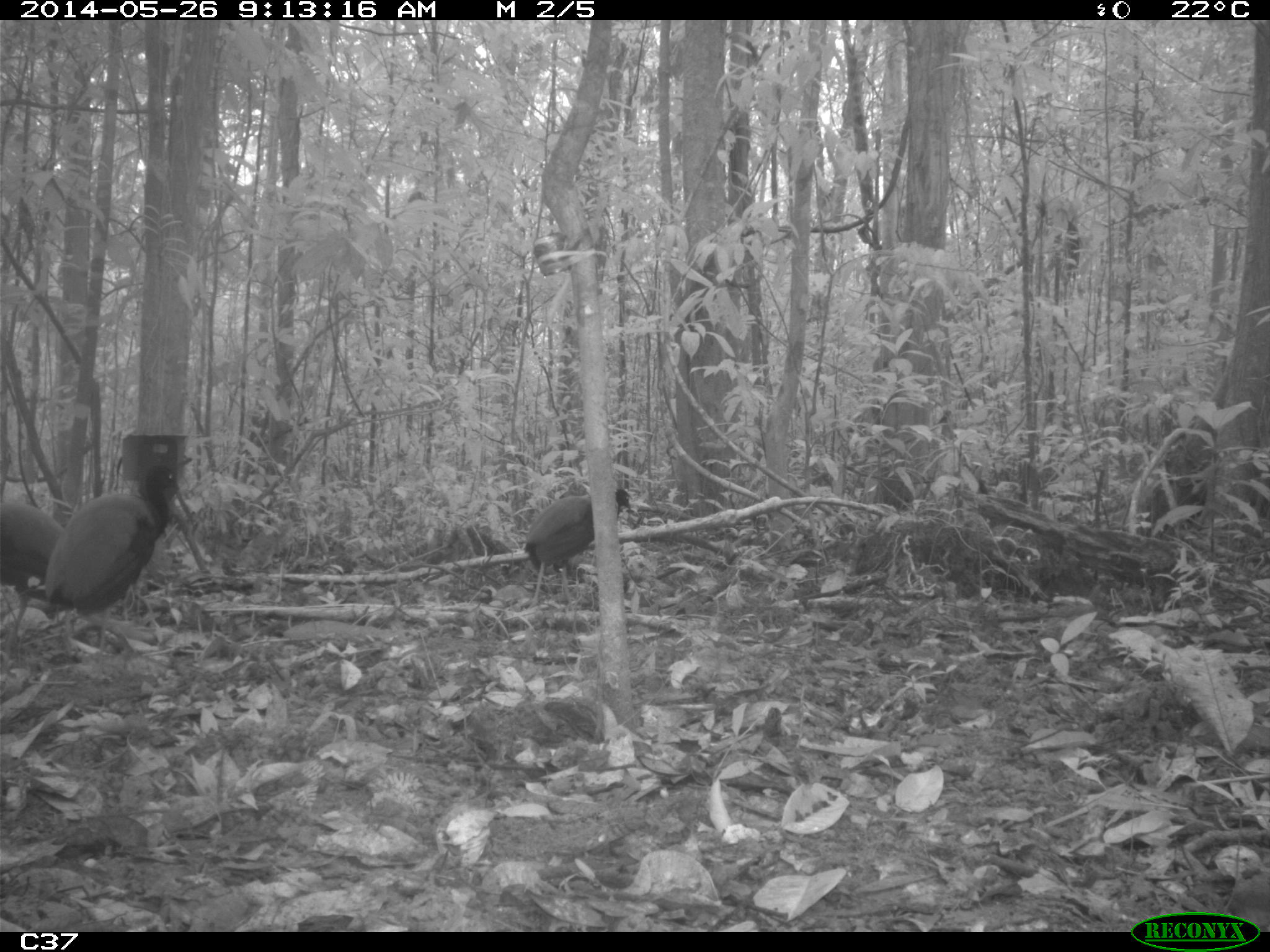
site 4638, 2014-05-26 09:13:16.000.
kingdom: Animalia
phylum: Chordata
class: Aves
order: Gruiformes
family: Psophiidae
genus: Psophia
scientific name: Psophia crepitans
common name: gray-winged trumpeter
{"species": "Psophia crepitans (gray-winged trumpeter)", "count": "3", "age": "adult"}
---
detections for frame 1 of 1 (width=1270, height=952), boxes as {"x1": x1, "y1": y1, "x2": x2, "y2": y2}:
psophia crepitans: {"x1": 43, "y1": 459, "x2": 183, "y2": 682}; {"x1": 521, "y1": 486, "x2": 631, "y2": 610}; {"x1": 0, "y1": 499, "x2": 66, "y2": 680}